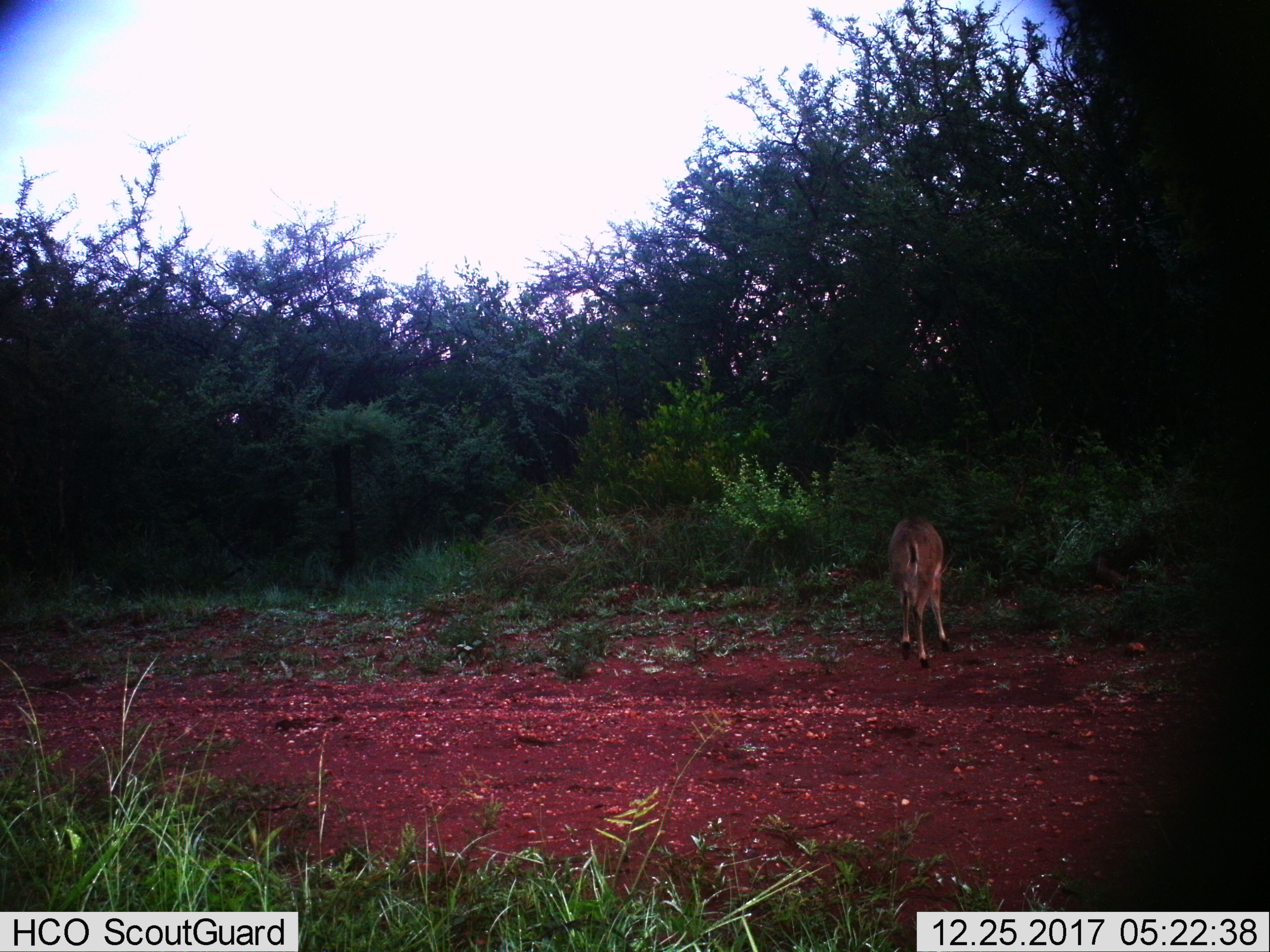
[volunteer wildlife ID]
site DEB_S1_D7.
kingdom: Animalia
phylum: Chordata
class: Mammalia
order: Artiodactyla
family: Bovidae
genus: Sylvicapra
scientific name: Sylvicapra grimmia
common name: common duiker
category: duikercommongrey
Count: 1.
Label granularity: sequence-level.